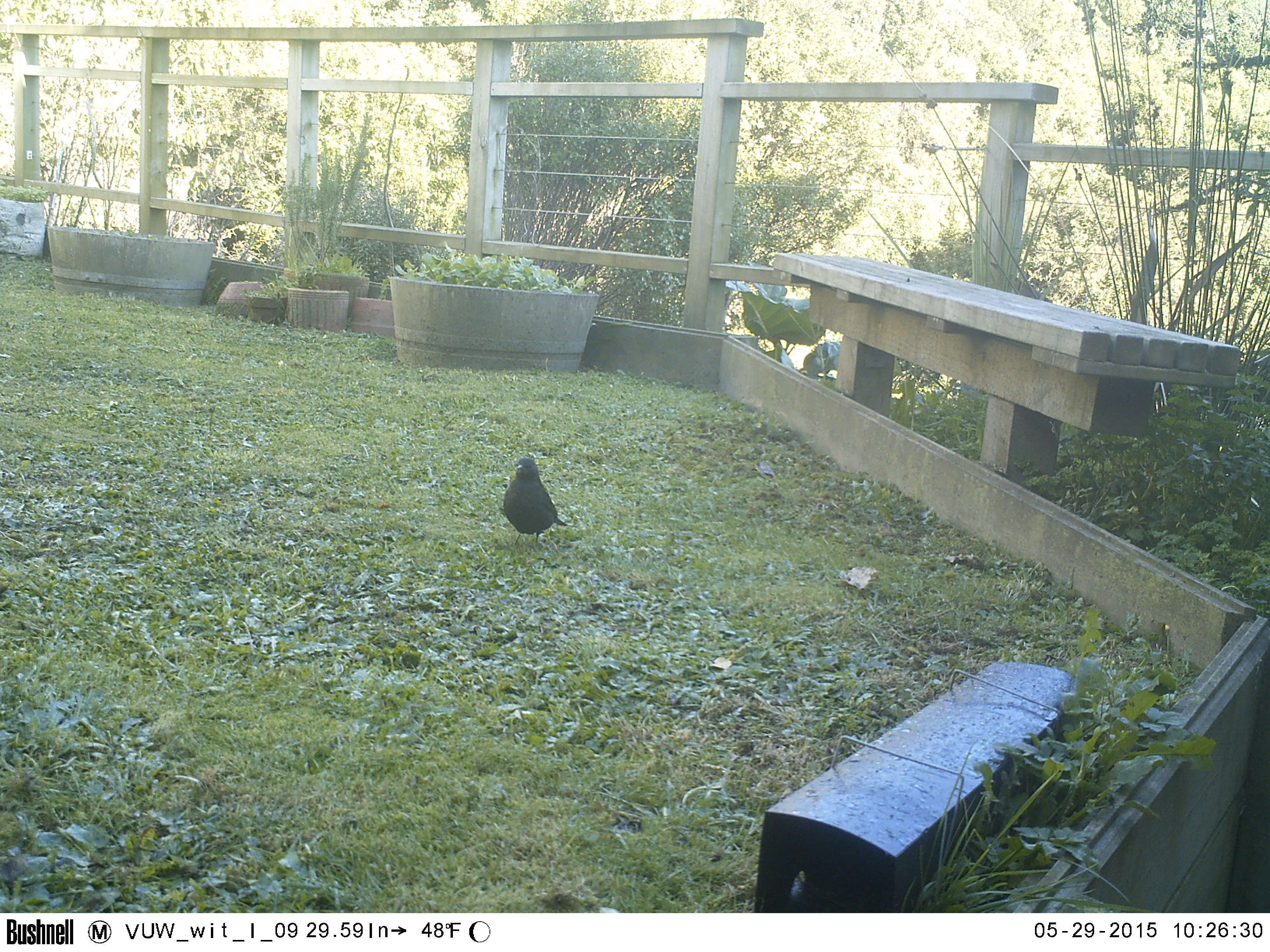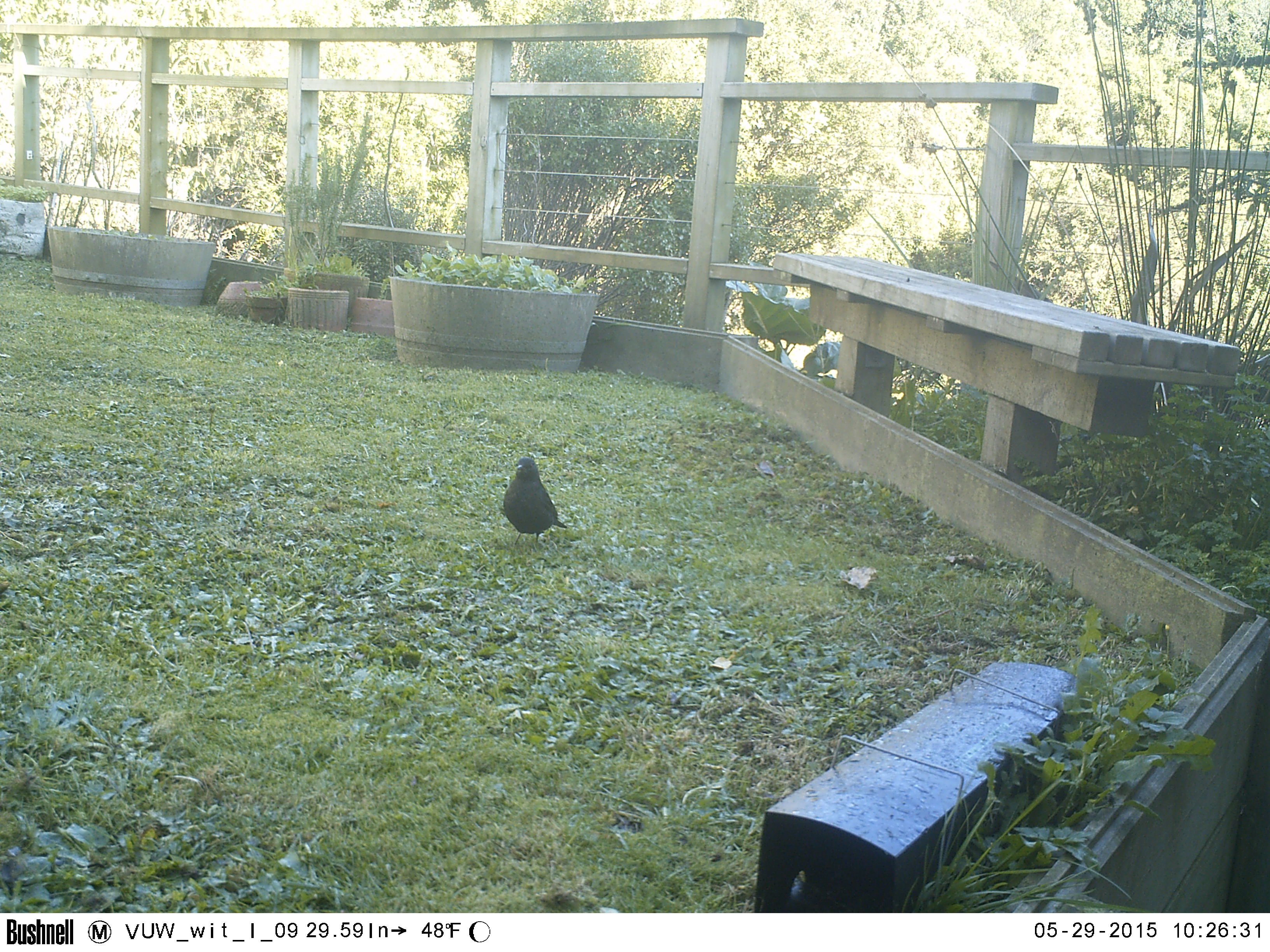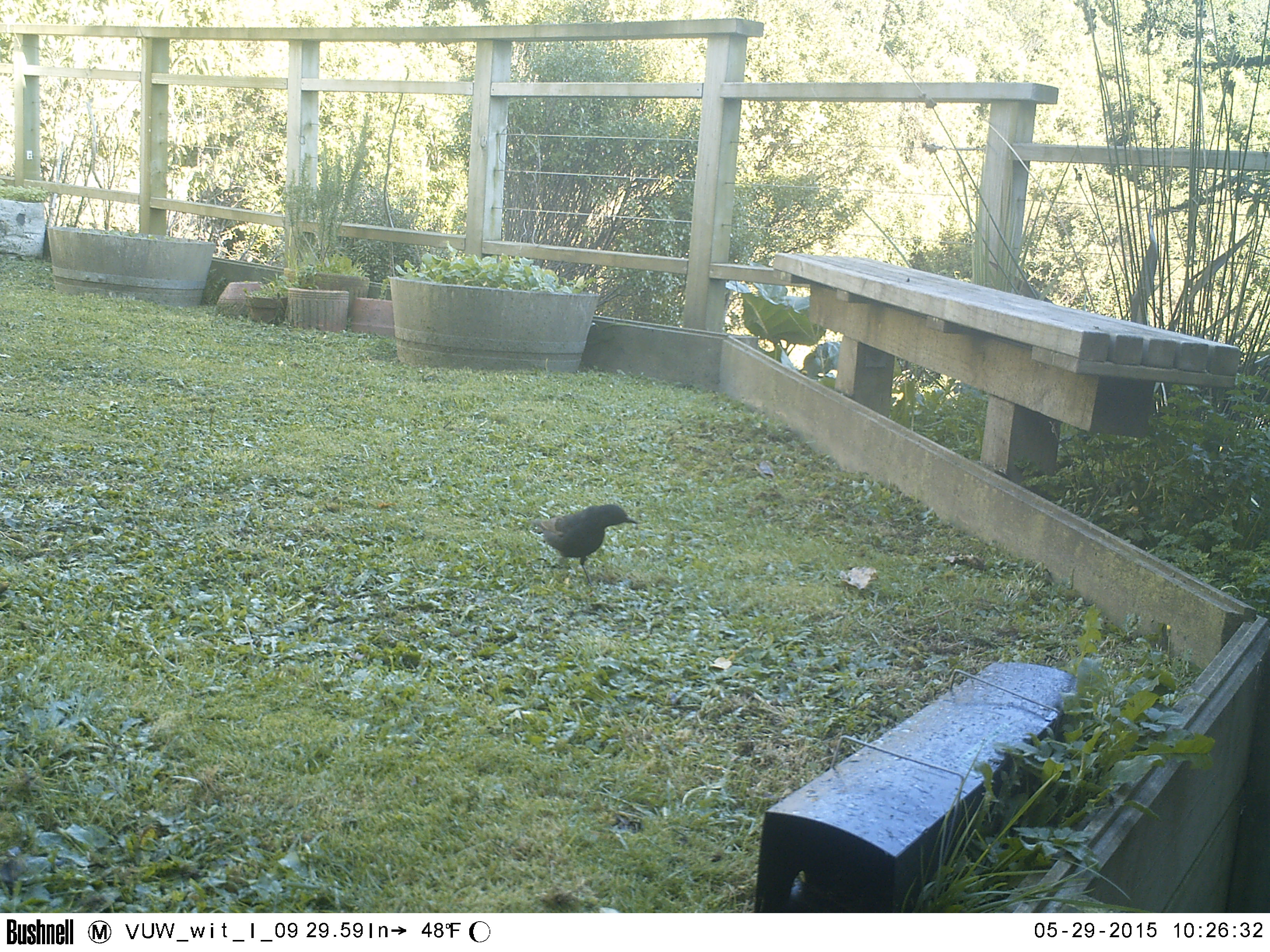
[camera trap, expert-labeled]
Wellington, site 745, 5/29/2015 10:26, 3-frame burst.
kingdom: Animalia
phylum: Chordata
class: Aves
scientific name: Aves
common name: bird